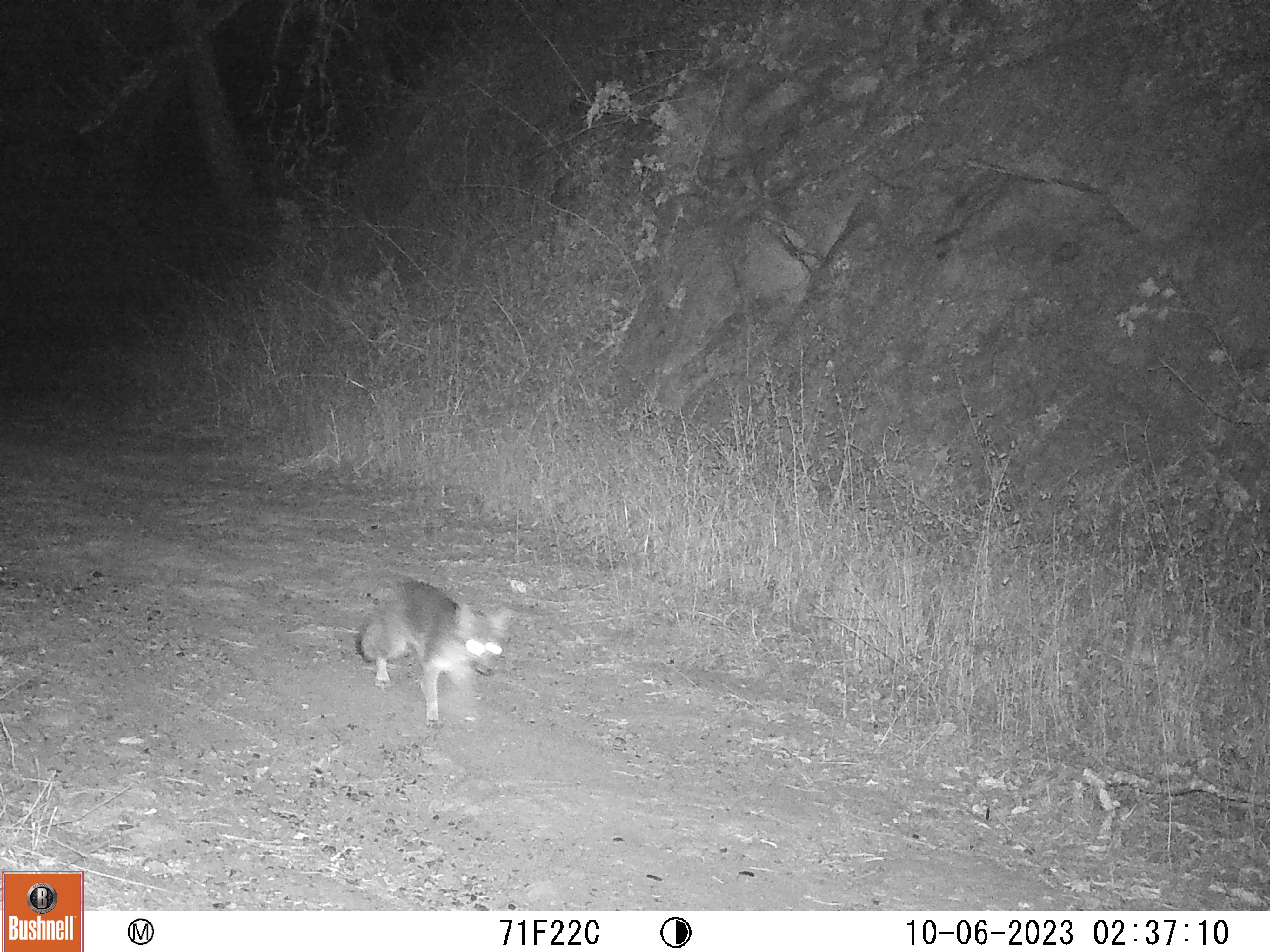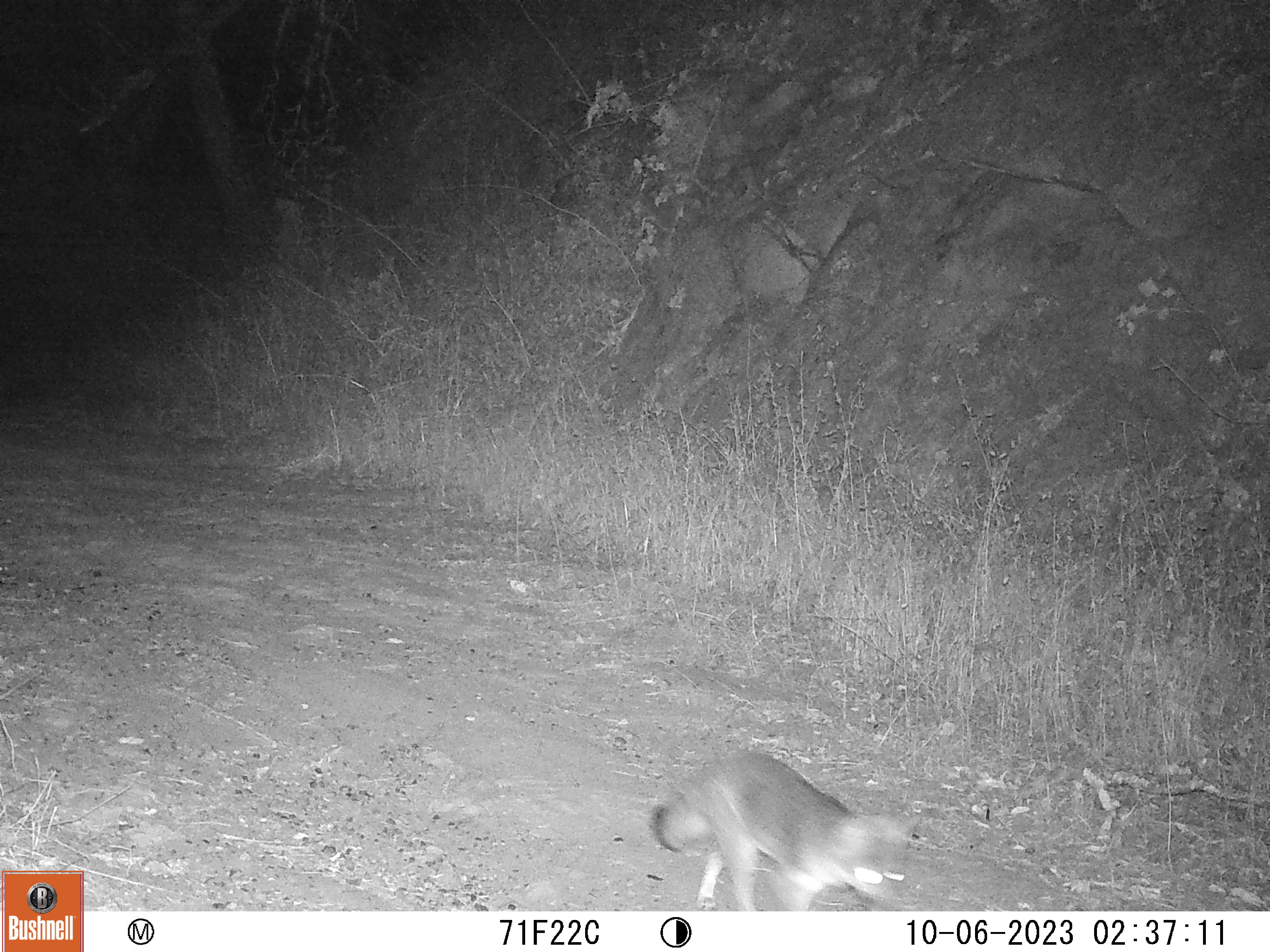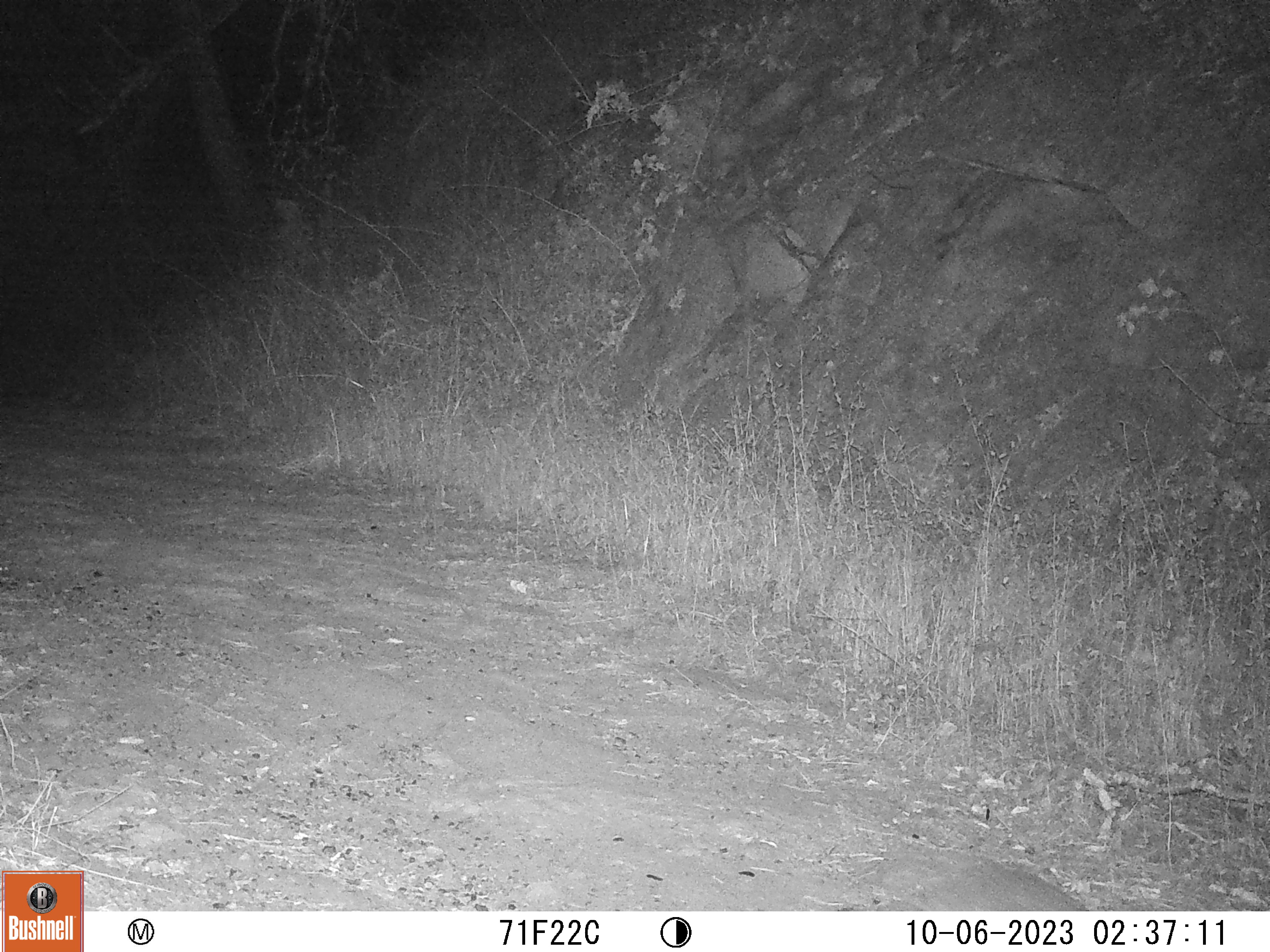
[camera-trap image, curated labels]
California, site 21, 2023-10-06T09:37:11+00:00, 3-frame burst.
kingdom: Animalia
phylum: Chordata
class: Mammalia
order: Carnivora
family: Canidae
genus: Urocyon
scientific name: Urocyon cinereoargenteus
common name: gray fox